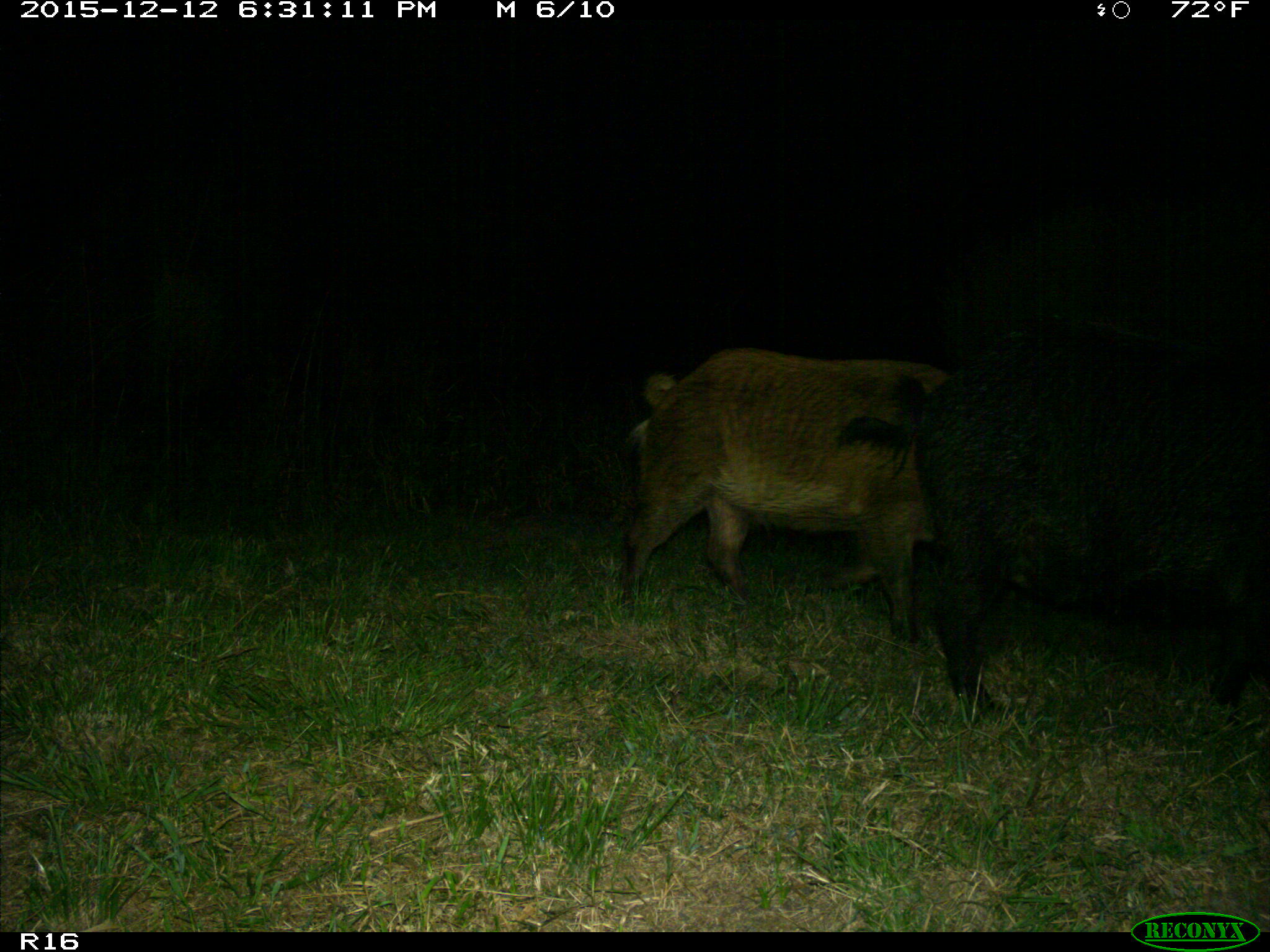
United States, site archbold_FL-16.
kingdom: Animalia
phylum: Chordata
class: Mammalia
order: Artiodactyla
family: Suidae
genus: Sus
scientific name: Sus scrofa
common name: wild boar